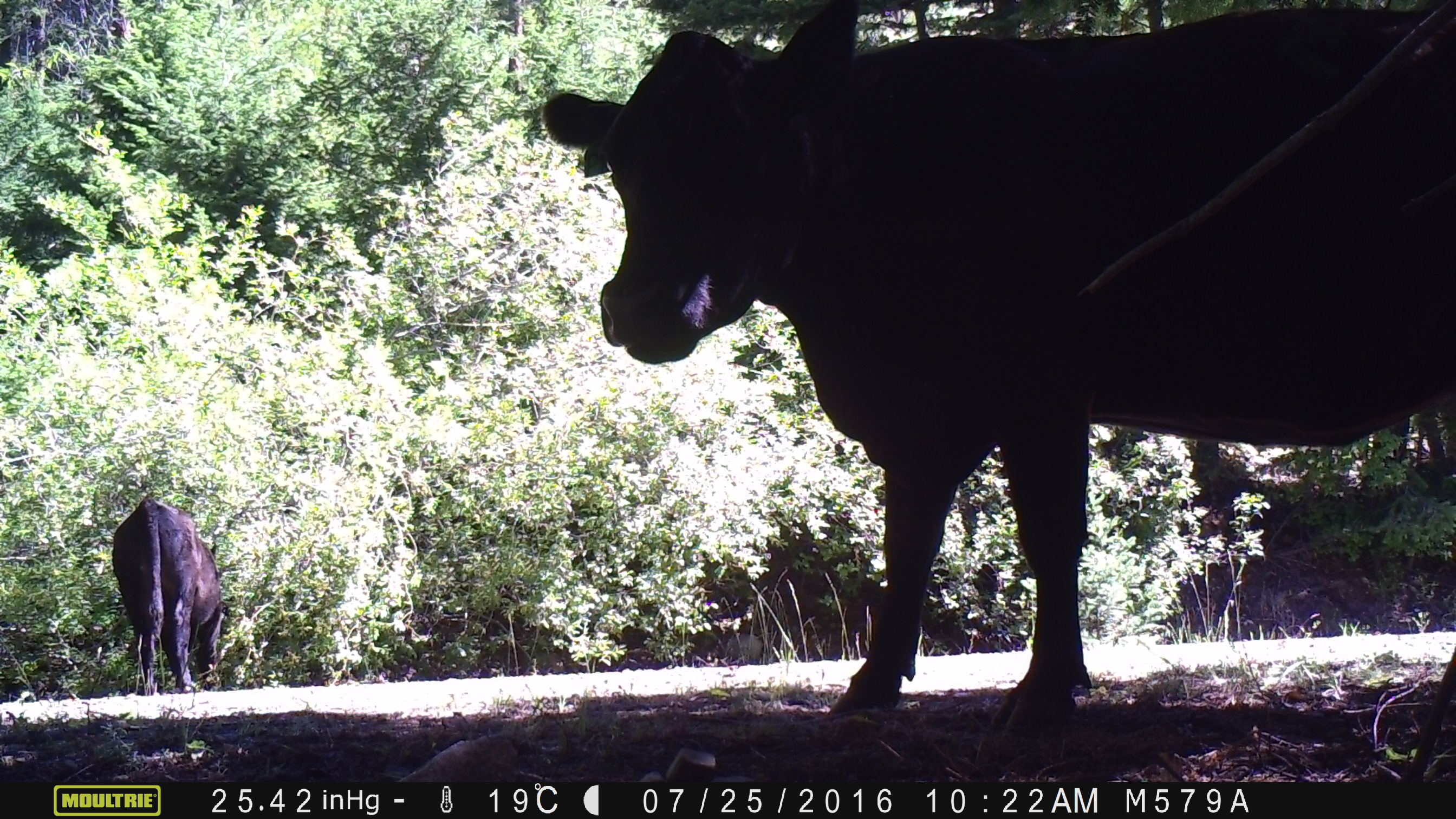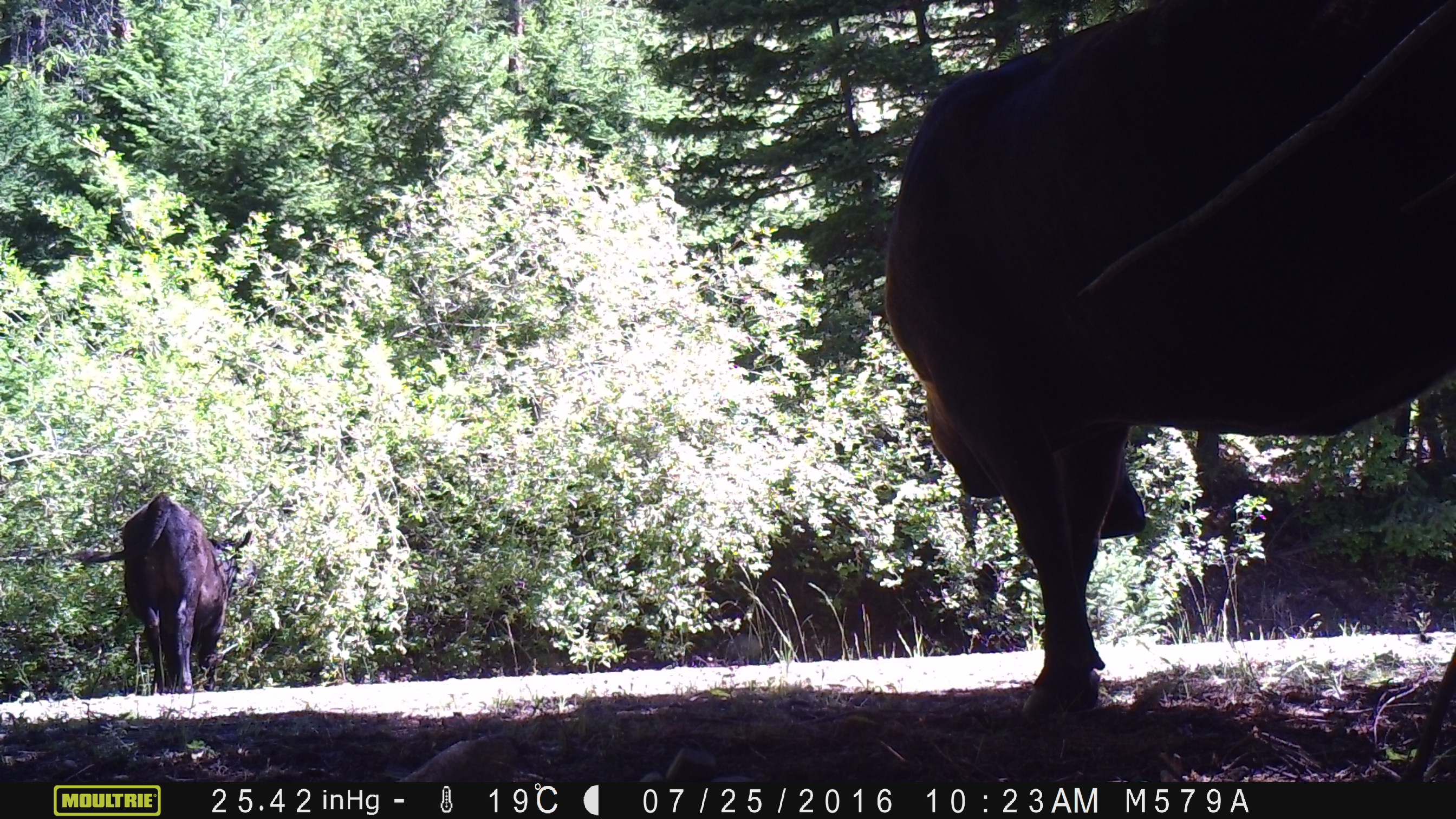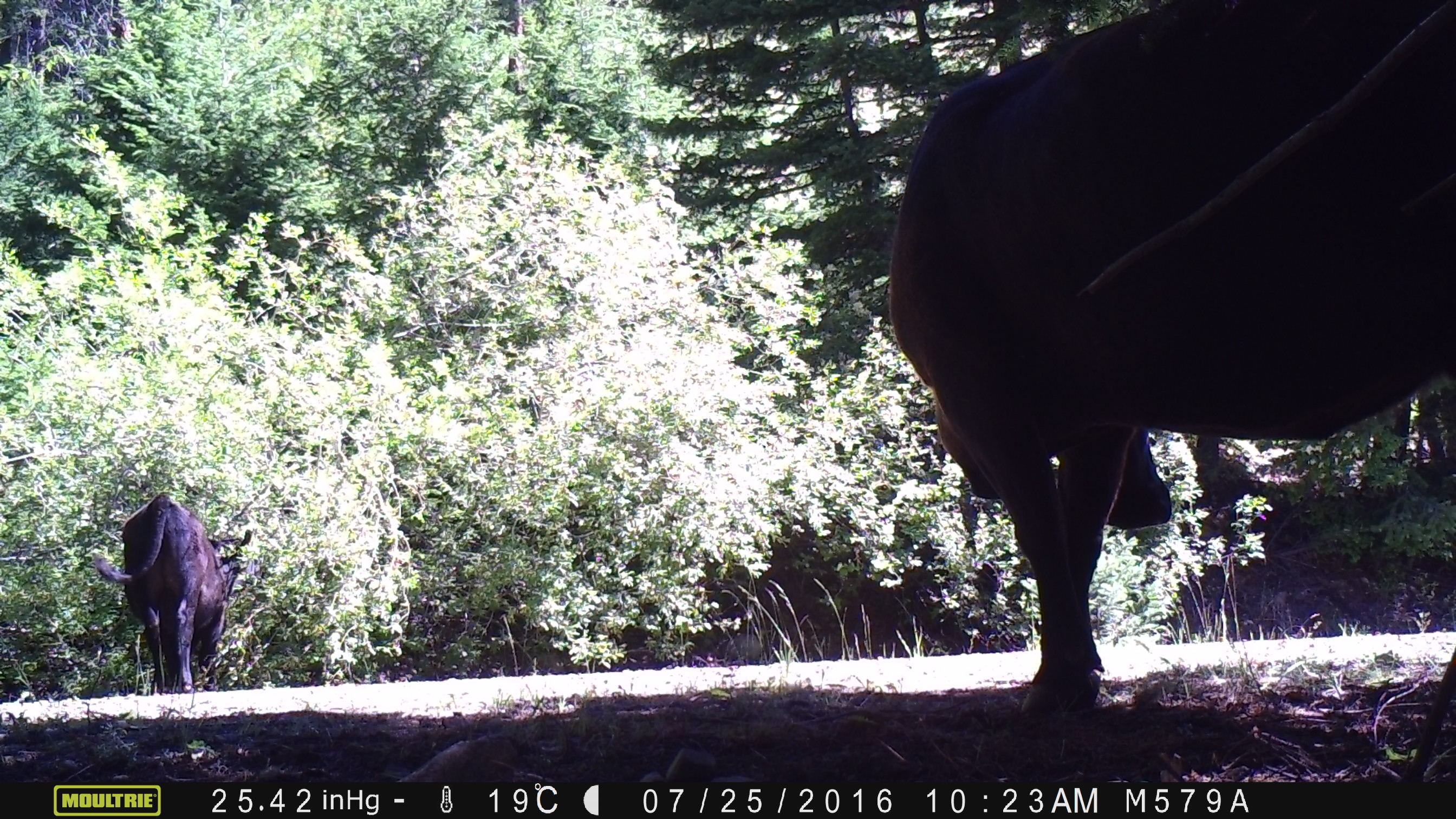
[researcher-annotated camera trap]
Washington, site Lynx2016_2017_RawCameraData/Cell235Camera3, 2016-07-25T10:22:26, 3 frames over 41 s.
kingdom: Animalia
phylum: Chordata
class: Mammalia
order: Artiodactyla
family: Bovidae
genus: Bos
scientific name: Bos taurus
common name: domestic cattle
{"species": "domestic cattle (Bos taurus)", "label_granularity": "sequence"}